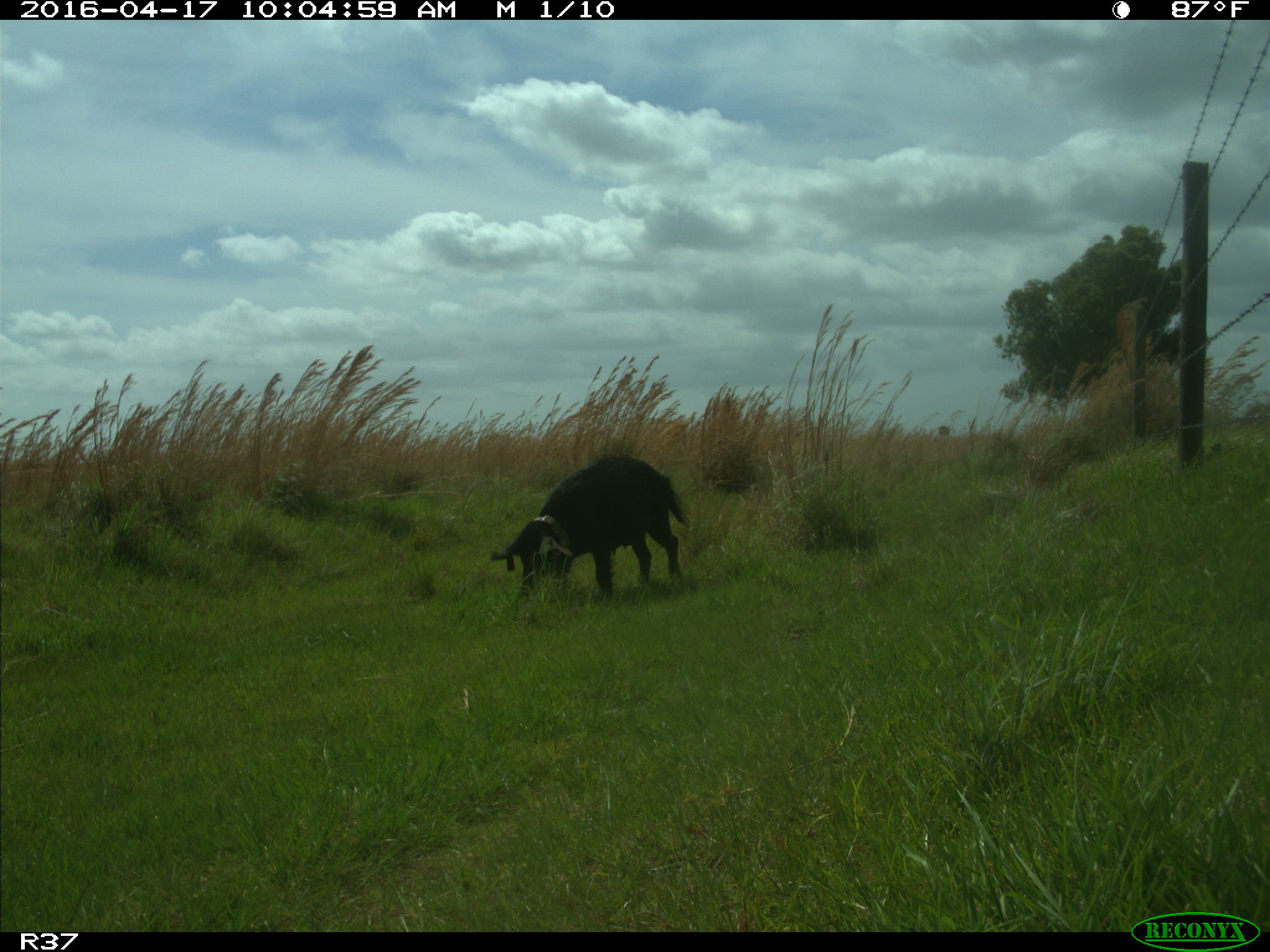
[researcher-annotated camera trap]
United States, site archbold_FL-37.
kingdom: Animalia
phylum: Chordata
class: Mammalia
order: Artiodactyla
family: Suidae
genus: Sus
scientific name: Sus scrofa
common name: wild boar